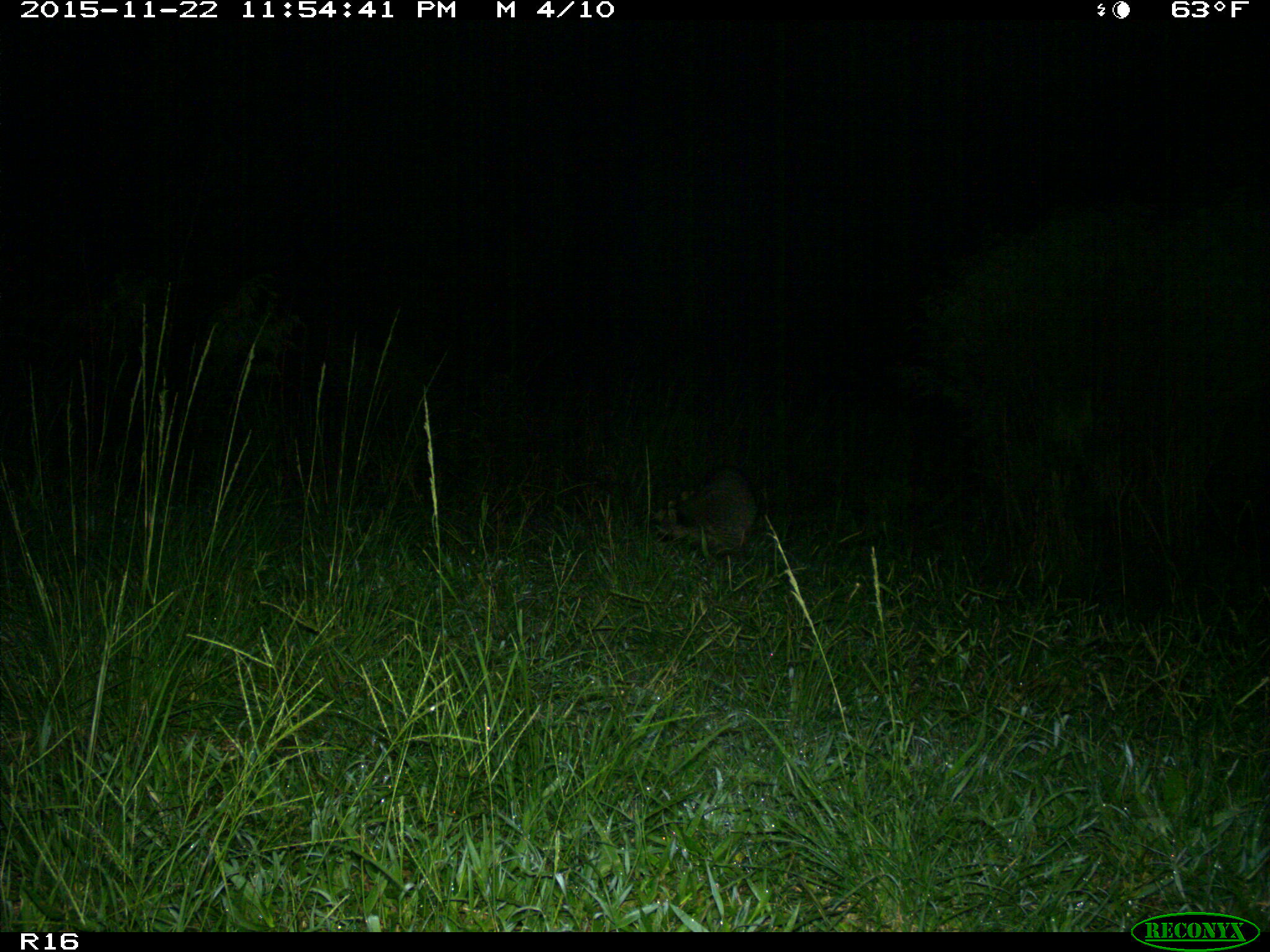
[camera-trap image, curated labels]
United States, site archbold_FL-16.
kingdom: Animalia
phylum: Chordata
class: Mammalia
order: Carnivora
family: Procyonidae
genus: Procyon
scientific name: Procyon lotor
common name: common raccoon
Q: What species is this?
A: Procyon lotor (common raccoon).